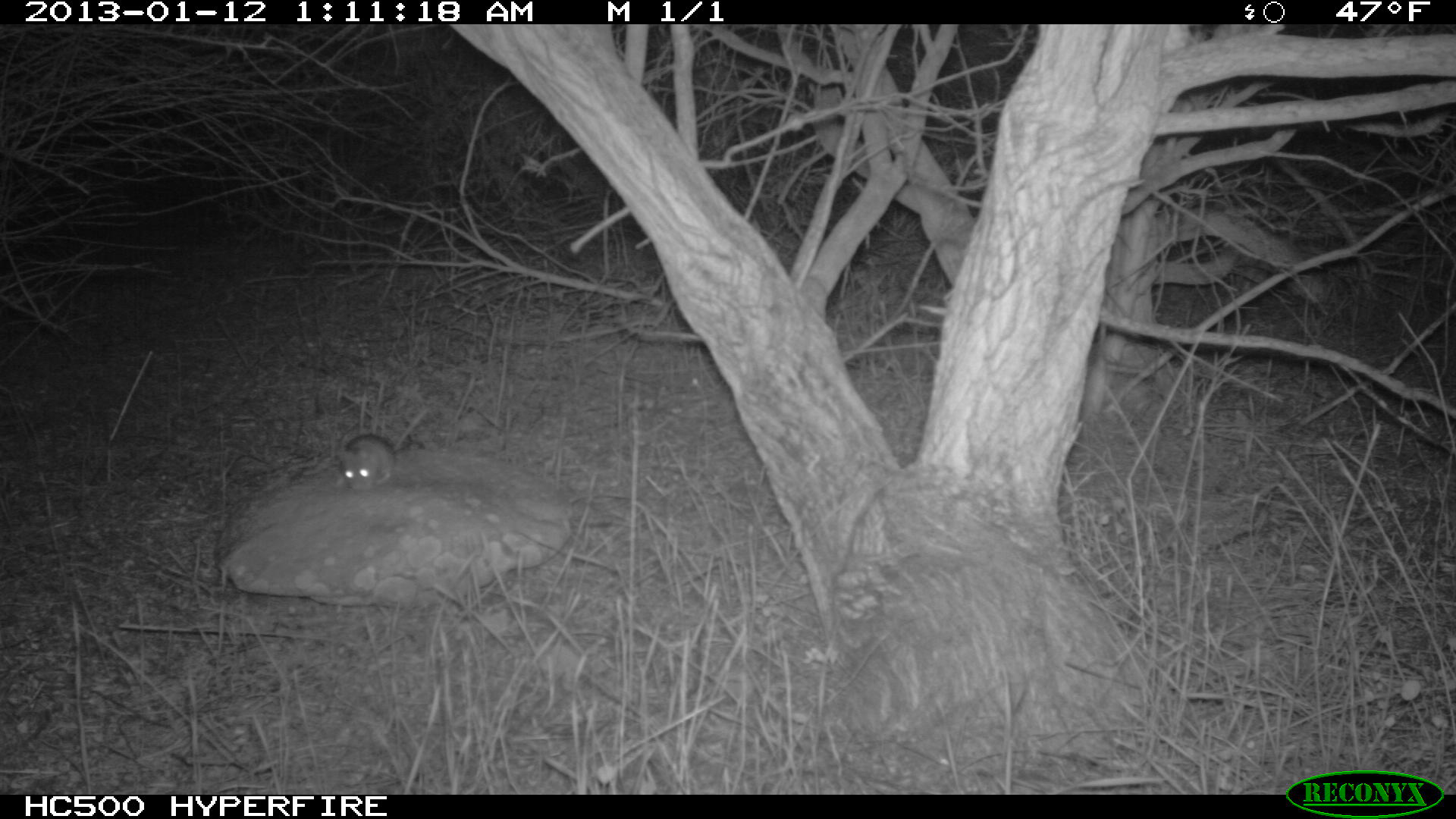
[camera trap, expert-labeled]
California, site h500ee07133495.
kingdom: Animalia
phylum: Chordata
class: Mammalia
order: Rodentia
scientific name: Rodentia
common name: rodent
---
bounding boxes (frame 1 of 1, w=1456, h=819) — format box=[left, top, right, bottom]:
rodent: box=[337, 403, 429, 493]